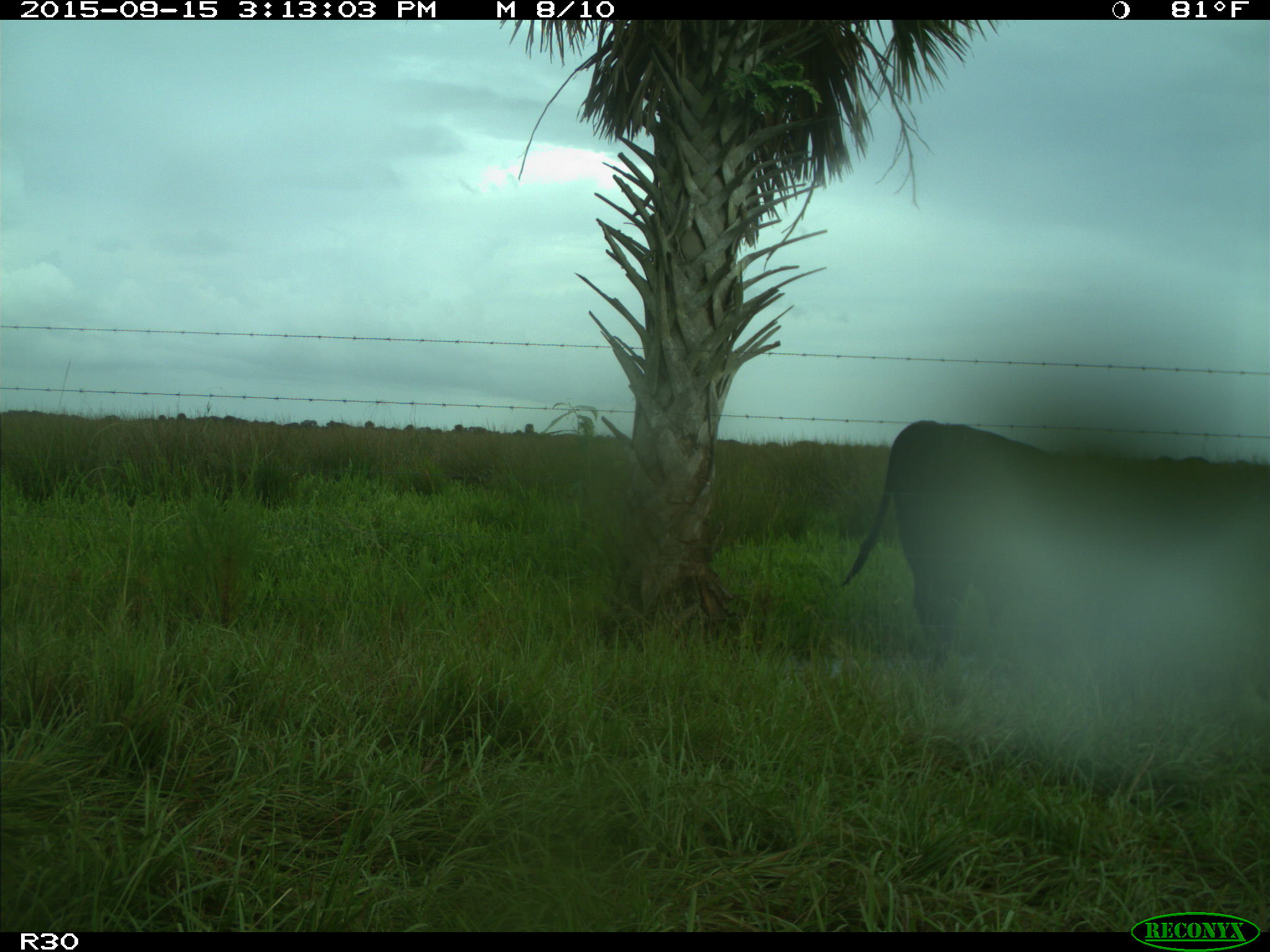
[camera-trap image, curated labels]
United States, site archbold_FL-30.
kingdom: Animalia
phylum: Chordata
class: Mammalia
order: Artiodactyla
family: Bovidae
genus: Bos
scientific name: Bos taurus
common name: domestic cow